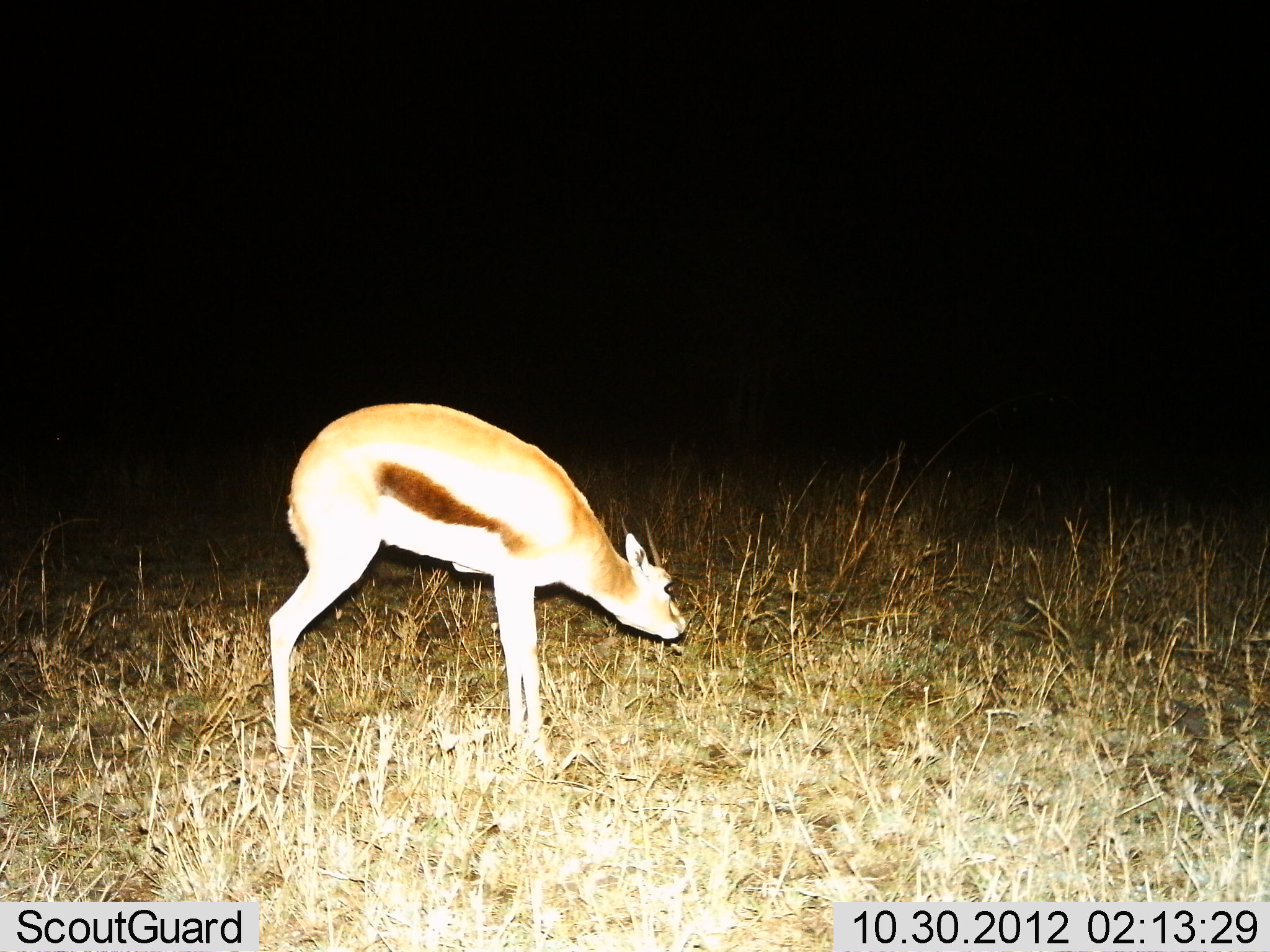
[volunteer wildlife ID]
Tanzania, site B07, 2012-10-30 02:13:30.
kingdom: Animalia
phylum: Chordata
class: Mammalia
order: Artiodactyla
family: Bovidae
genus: Eudorcas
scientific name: Eudorcas thomsonii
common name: thomson's gazelle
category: gazellethomsons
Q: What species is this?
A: Gazellethomsons (thomson's gazelle) (Eudorcas thomsonii).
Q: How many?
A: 1.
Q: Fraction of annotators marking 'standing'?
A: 80%.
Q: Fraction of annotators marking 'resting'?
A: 0%.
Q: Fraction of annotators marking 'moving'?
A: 10%.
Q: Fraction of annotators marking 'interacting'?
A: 0%.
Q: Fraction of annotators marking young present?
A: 0%.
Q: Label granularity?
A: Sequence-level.